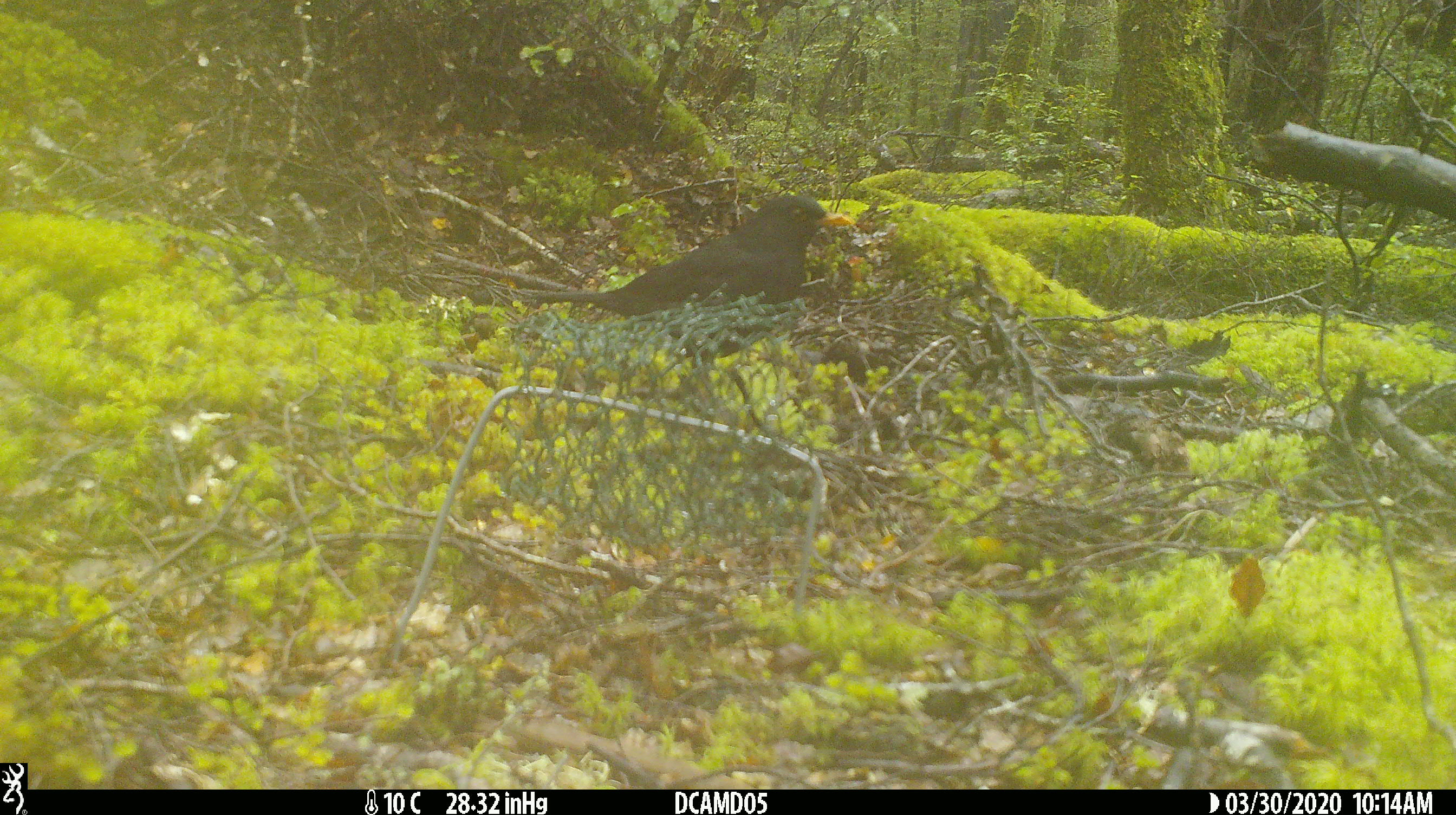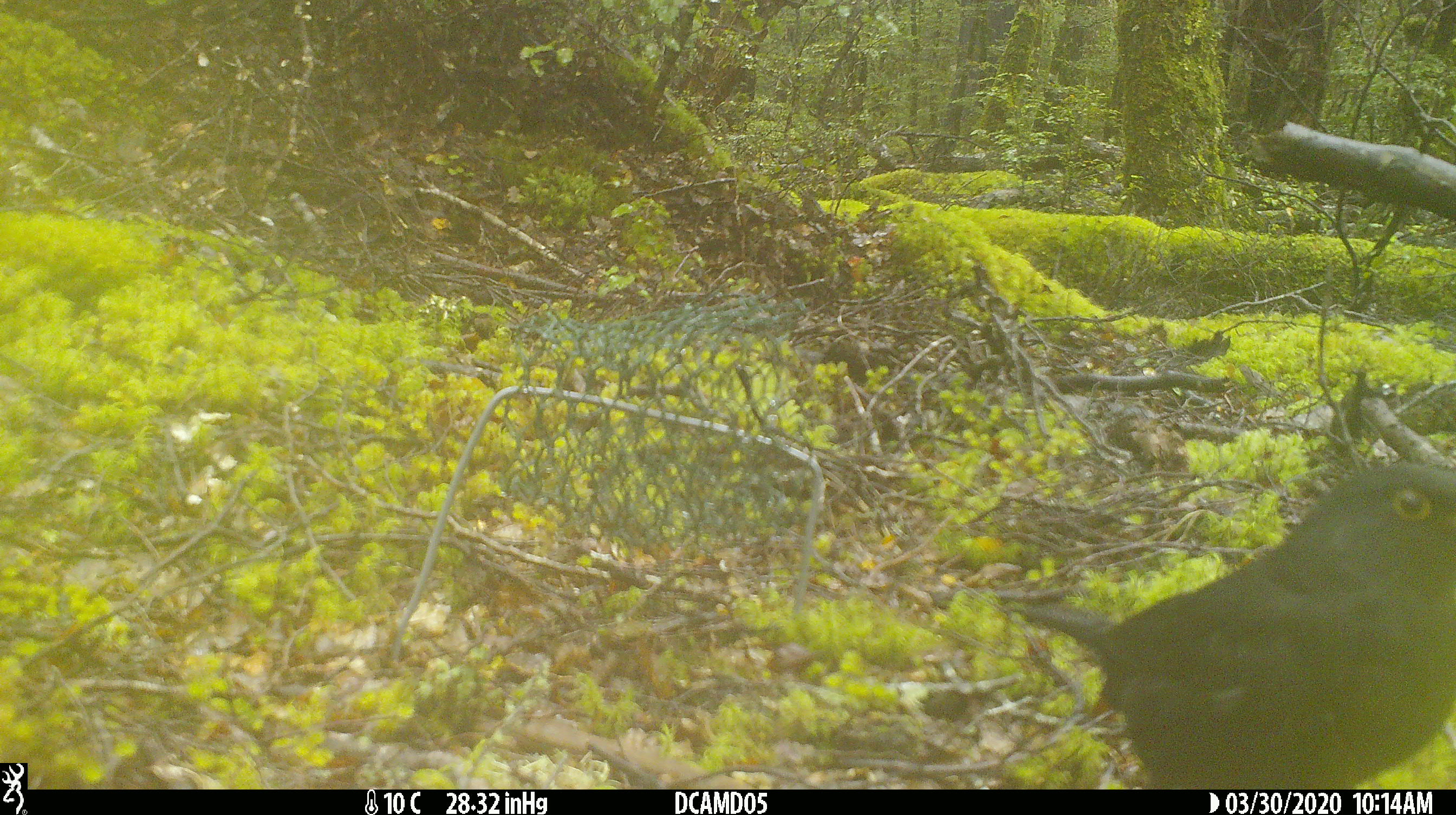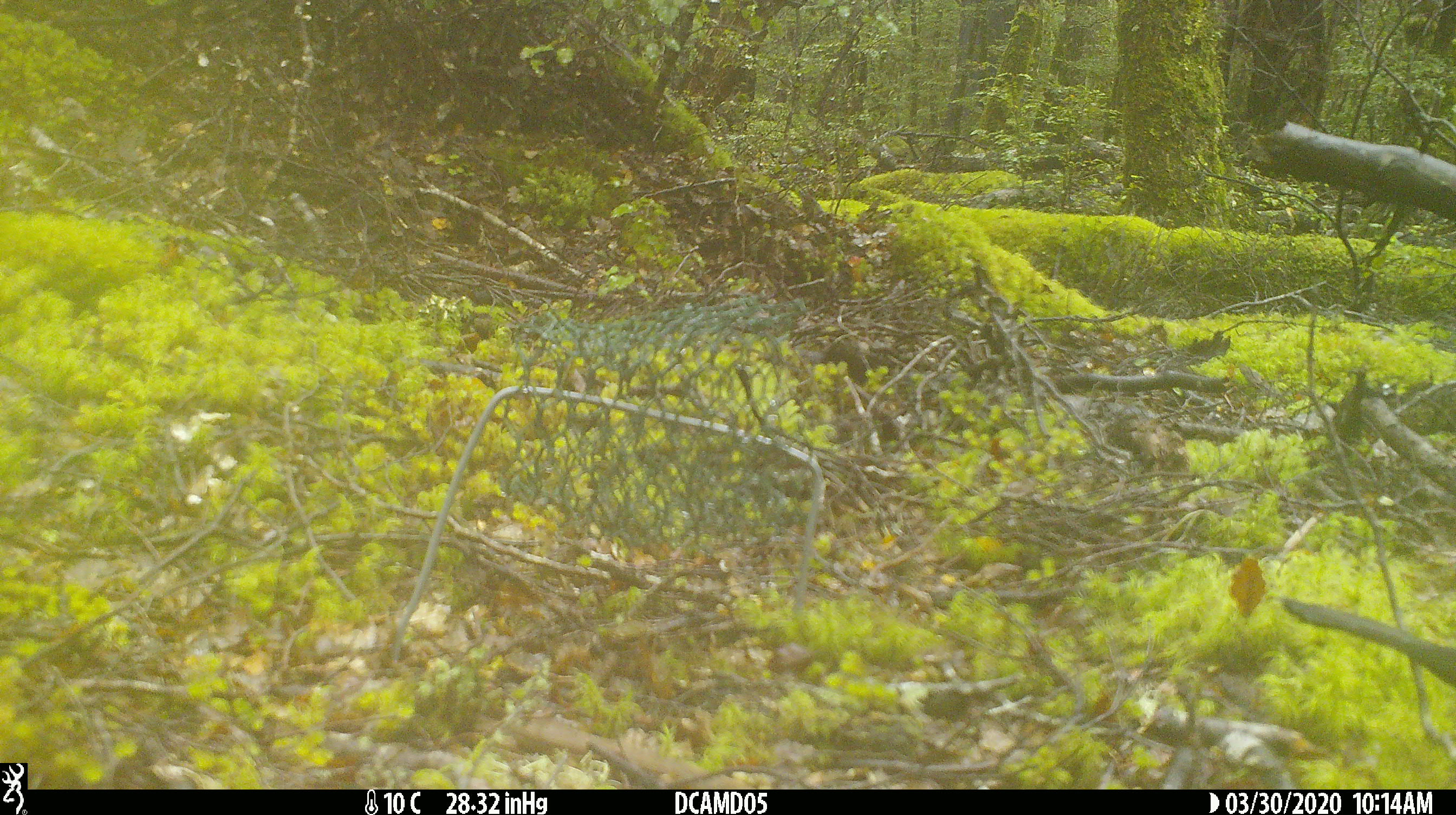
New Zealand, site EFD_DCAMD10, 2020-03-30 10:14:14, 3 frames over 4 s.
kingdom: Animalia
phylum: Chordata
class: Aves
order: Passeriformes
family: Turdidae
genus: Turdus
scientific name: Turdus merula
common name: eurasian blackbird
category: blackbird